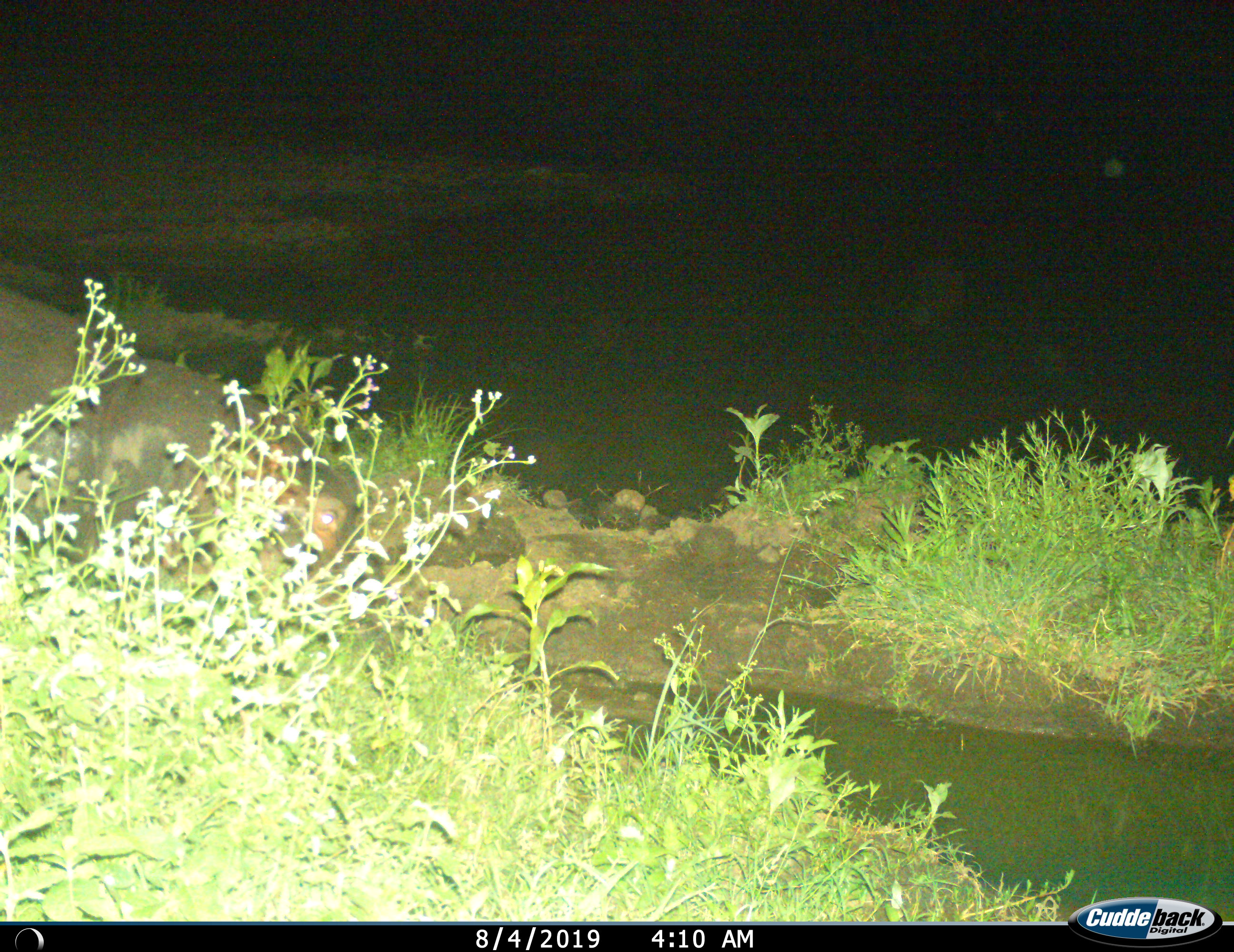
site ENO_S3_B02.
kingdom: Animalia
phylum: Chordata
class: Mammalia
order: Artiodactyla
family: Hippopotamidae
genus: Hippopotamus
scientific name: Hippopotamus amphibius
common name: hippopotamus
Hippopotamus (Hippopotamus amphibius), count 1. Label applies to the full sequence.